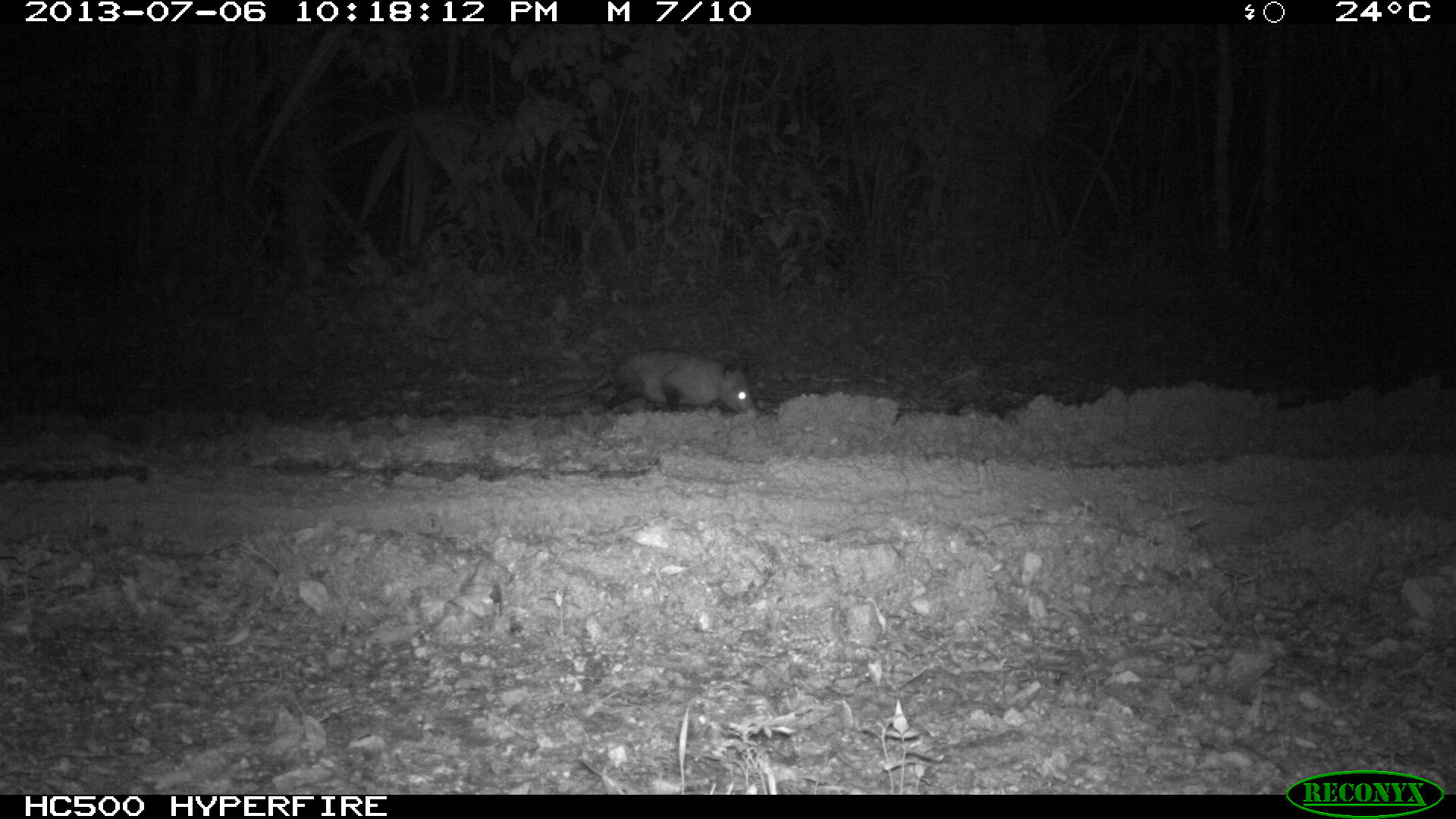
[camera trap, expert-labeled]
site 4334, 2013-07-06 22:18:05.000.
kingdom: Animalia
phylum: Chordata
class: Mammalia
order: Didelphimorphia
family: Didelphidae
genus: Didelphis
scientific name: Didelphis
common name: american opossums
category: didelphis sp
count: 1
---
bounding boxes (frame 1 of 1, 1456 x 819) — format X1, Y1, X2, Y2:
didelphis sp: 523, 349, 754, 415